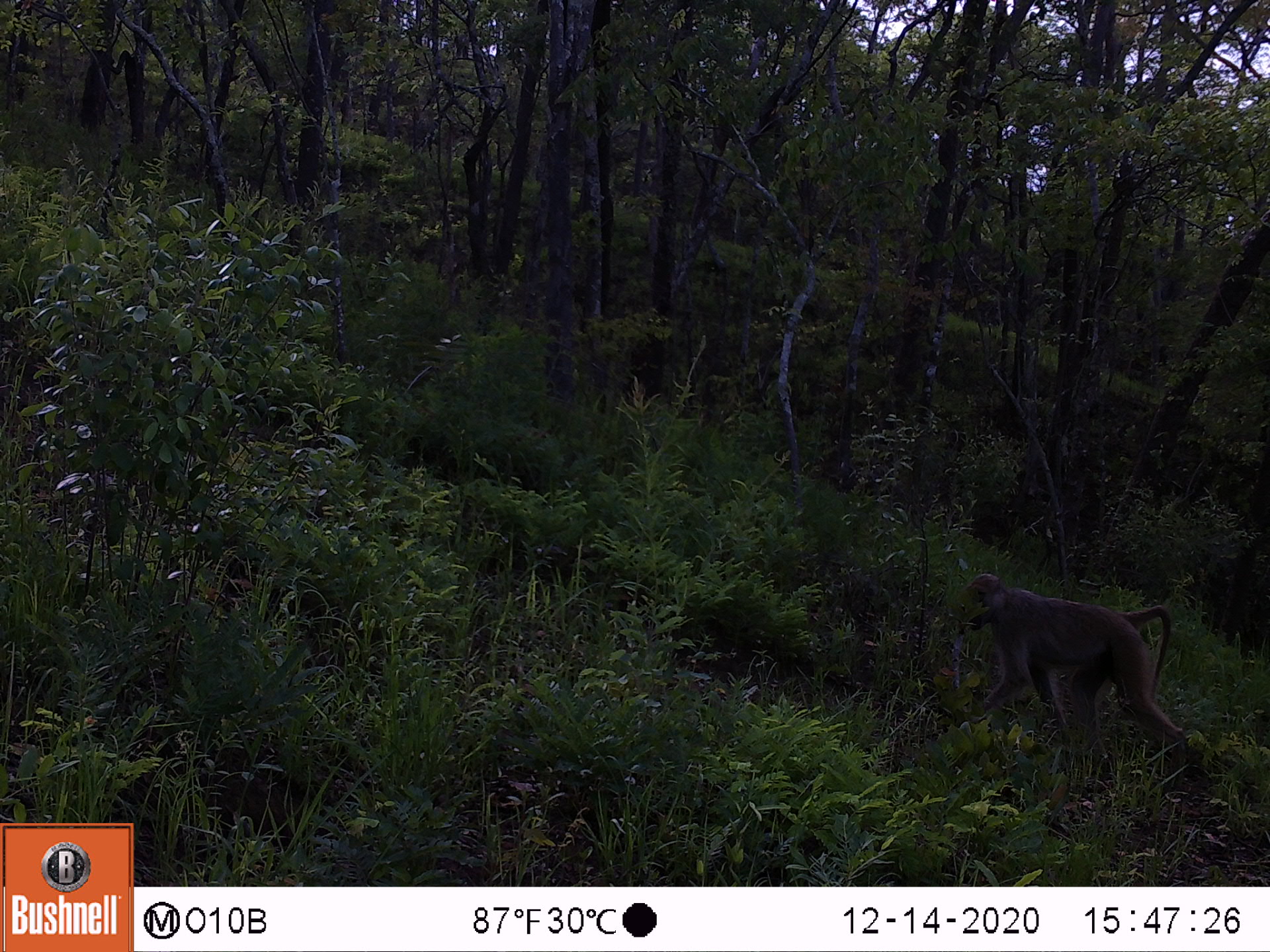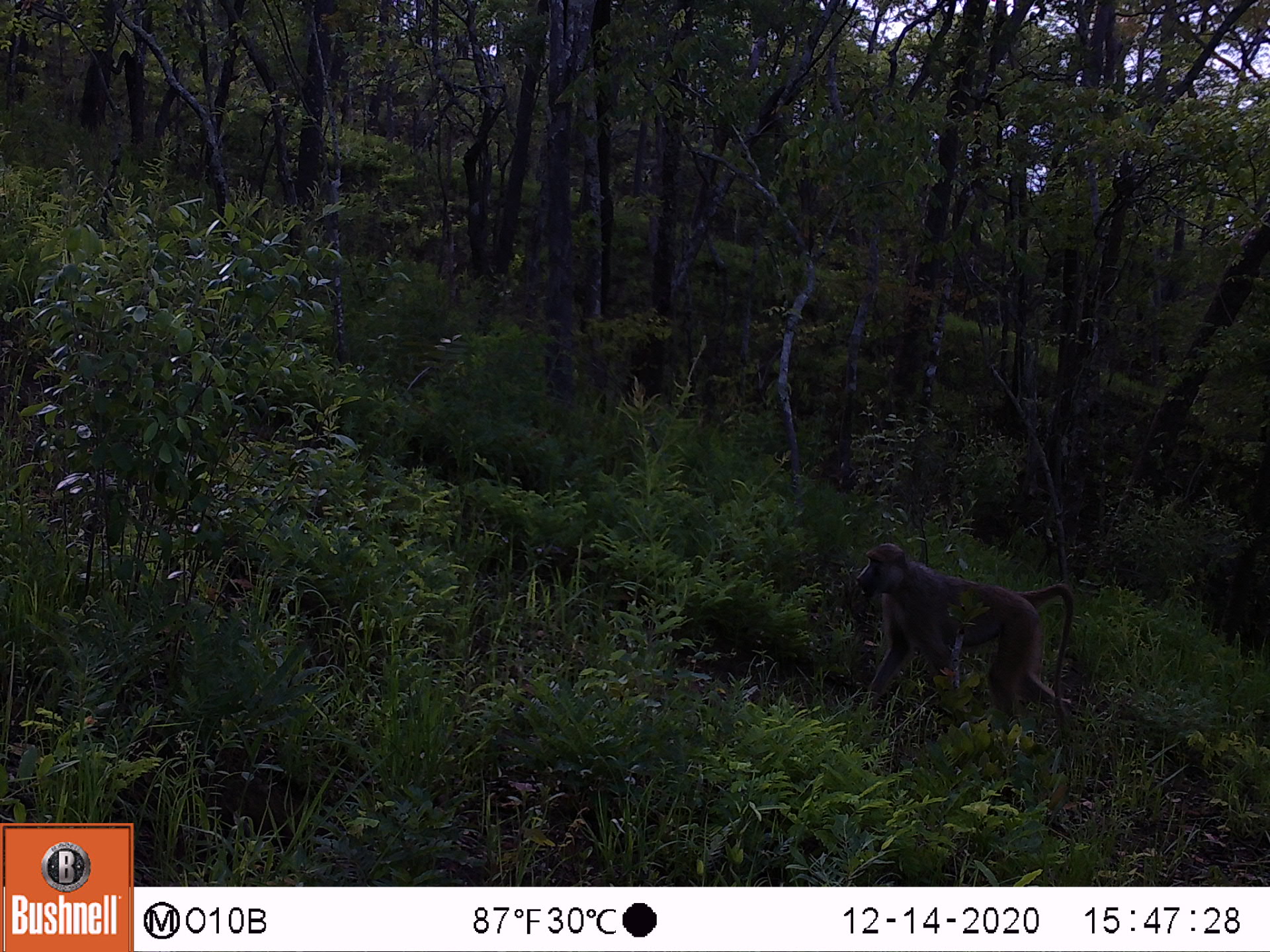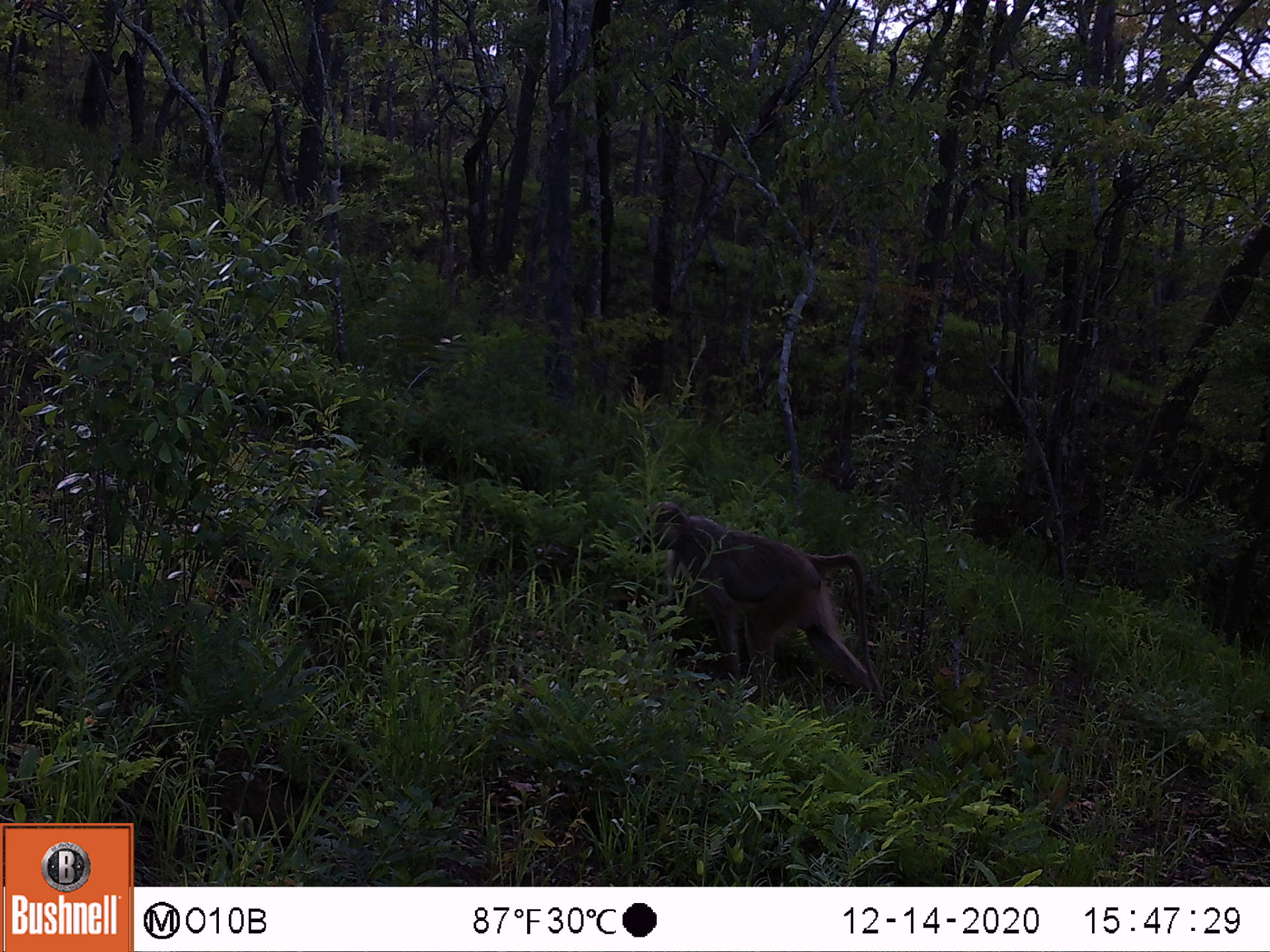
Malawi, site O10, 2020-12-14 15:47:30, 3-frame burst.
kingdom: Animalia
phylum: Chordata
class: Mammalia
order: Primates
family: Cercopithecidae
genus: Papio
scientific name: Papio cynocephalus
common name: yellow baboon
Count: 1.